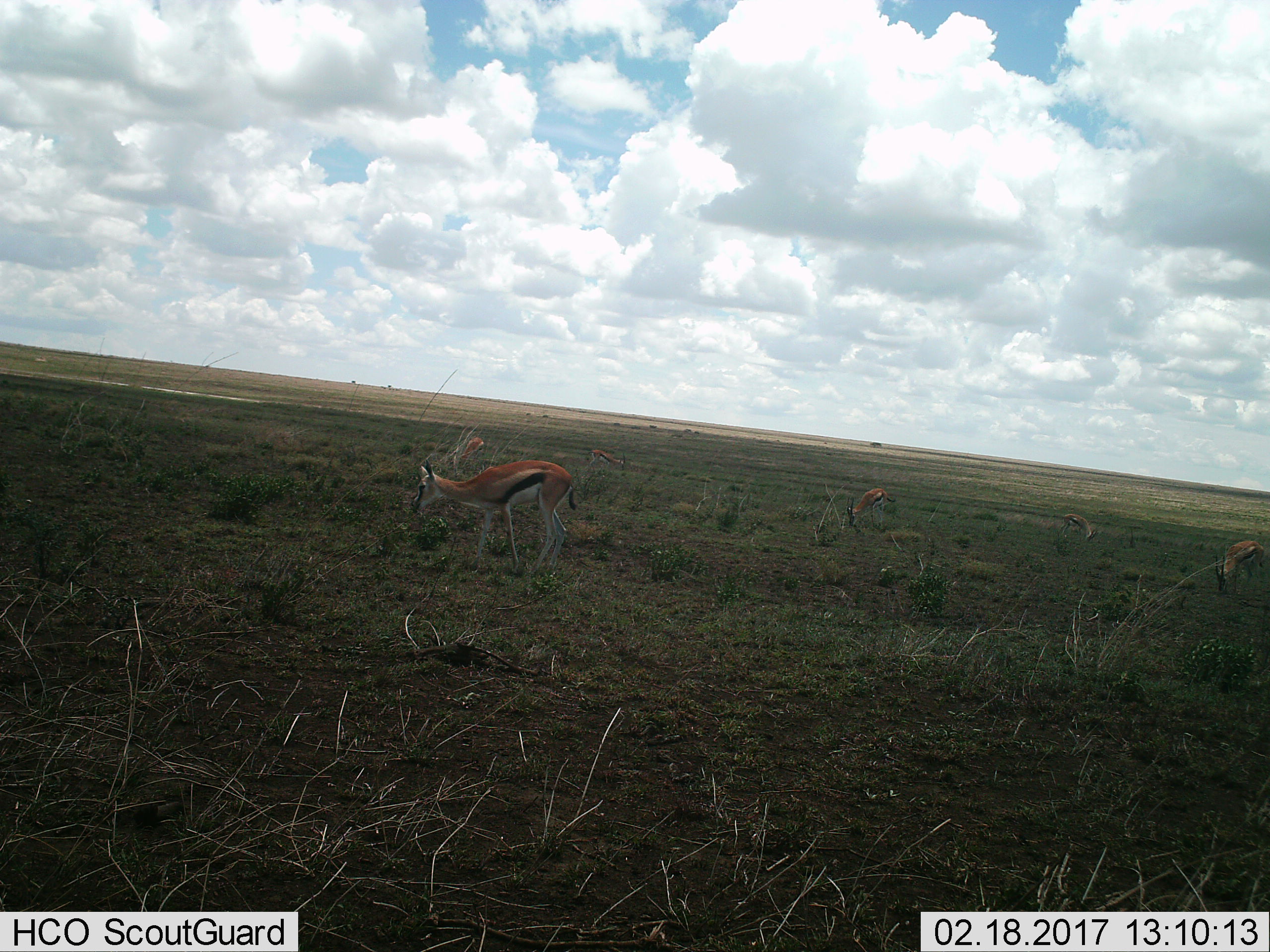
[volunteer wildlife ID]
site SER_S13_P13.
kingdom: Animalia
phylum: Chordata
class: Mammalia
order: Artiodactyla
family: Bovidae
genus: Eudorcas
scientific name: Eudorcas thomsonii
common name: thomson's gazelle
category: gazellethomsons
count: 6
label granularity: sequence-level